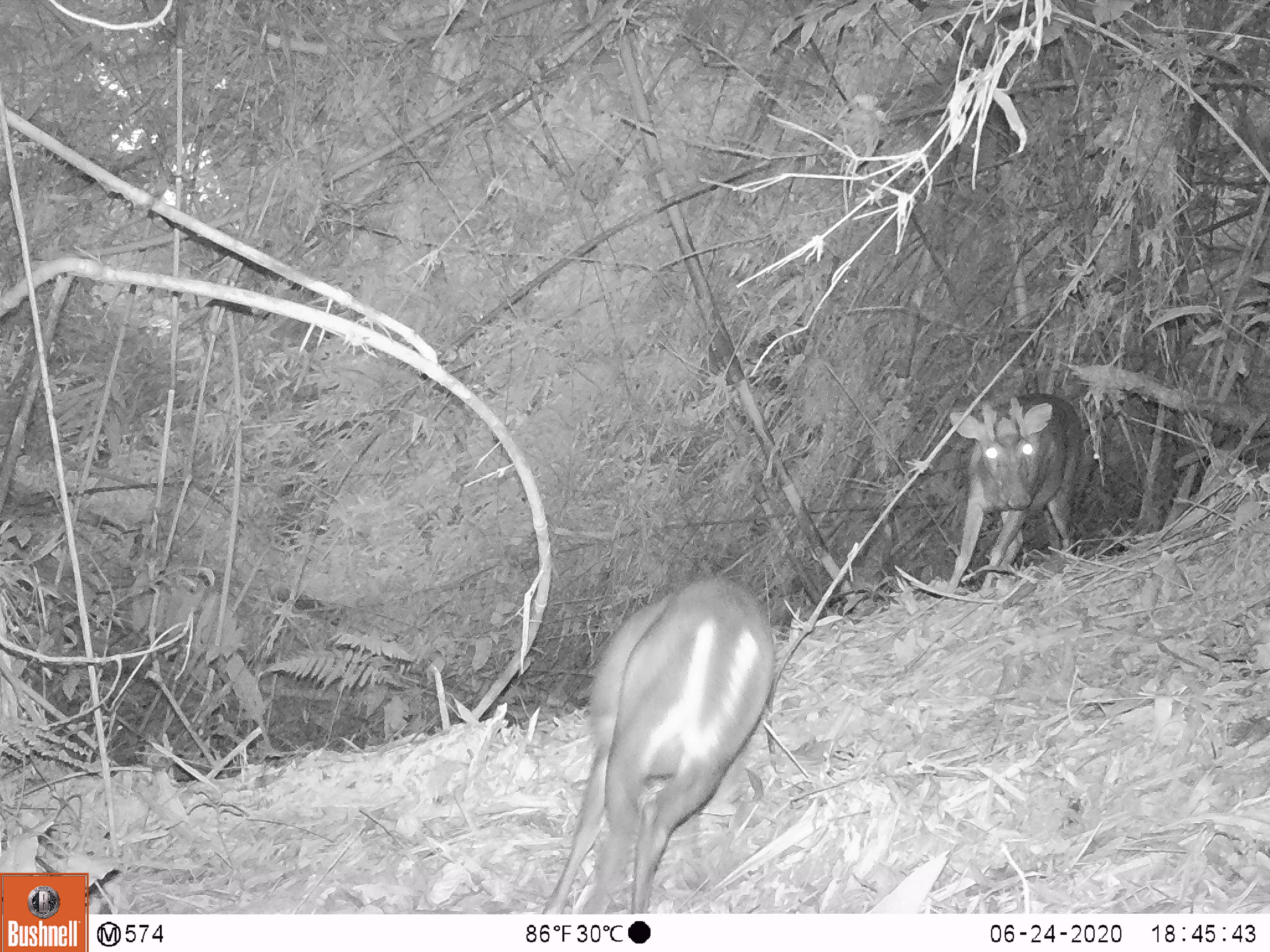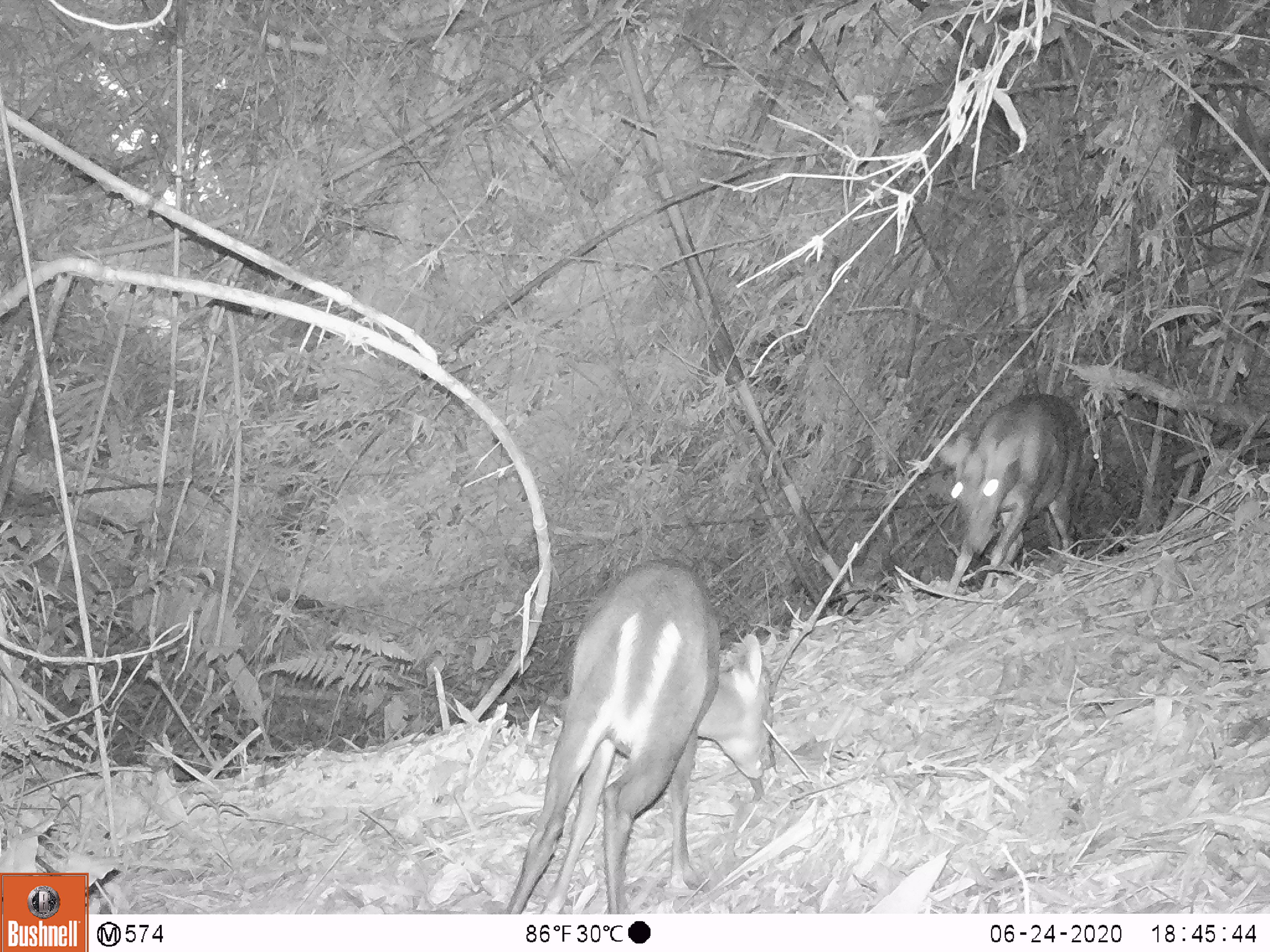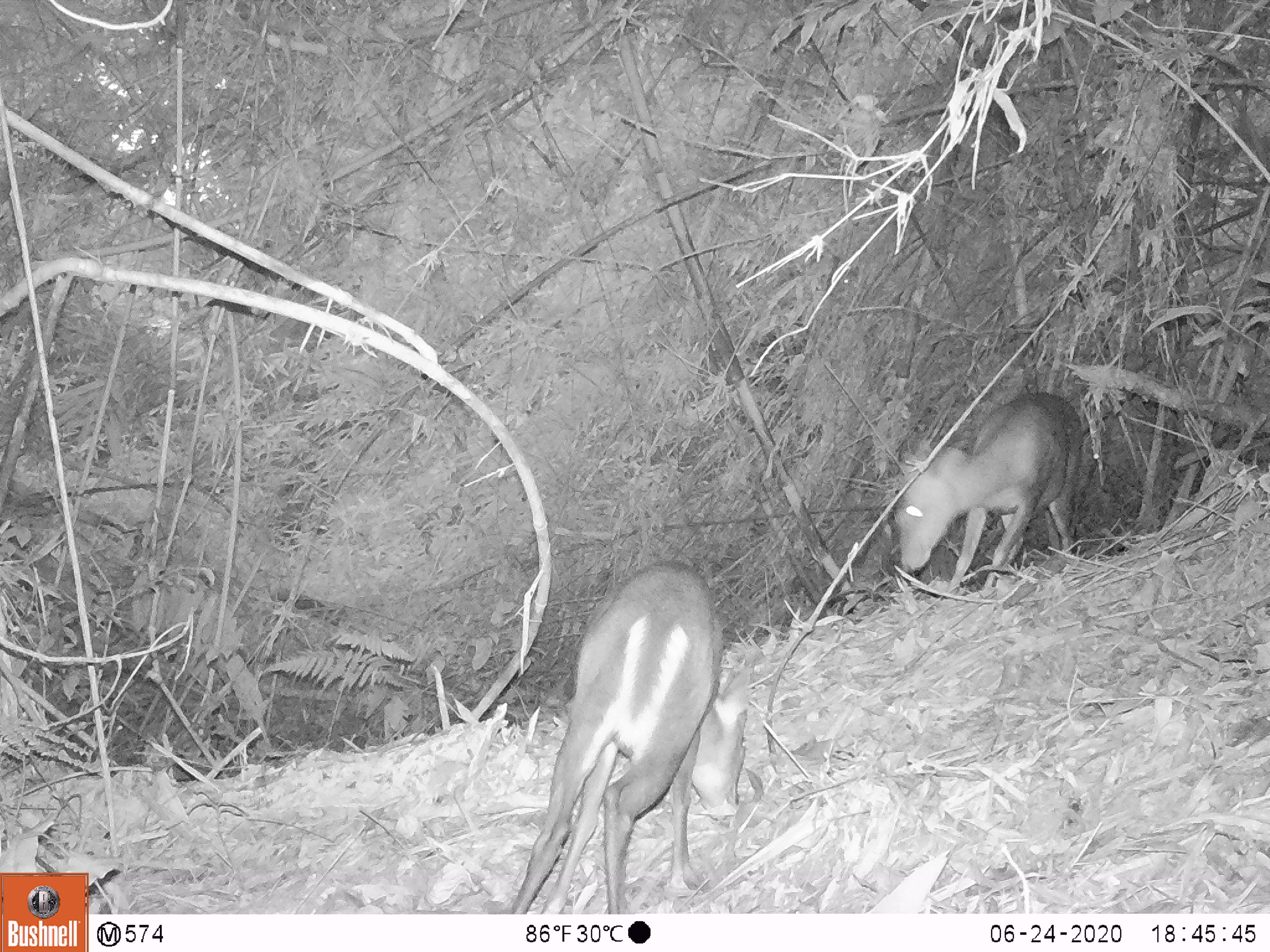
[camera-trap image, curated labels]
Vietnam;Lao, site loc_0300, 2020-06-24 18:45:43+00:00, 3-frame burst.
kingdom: Animalia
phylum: Chordata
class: Mammalia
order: Artiodactyla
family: Cervidae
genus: Muntiacus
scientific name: Muntiacus rooseveltorum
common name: roosevelt's muntjac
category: roosevelts muntjac group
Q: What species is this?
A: Roosevelts muntjac group (roosevelt's muntjac) (Muntiacus rooseveltorum).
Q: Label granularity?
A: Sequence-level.